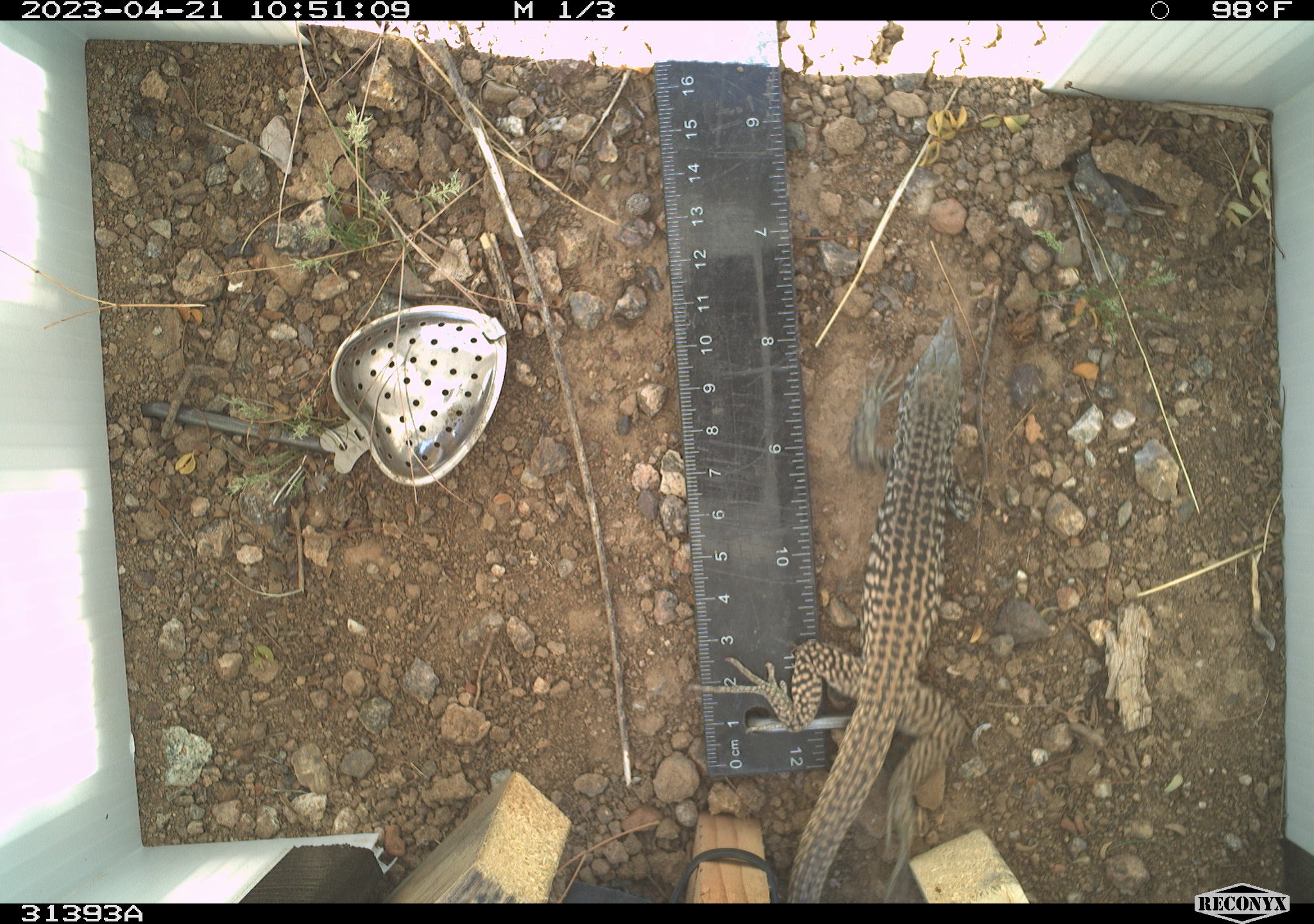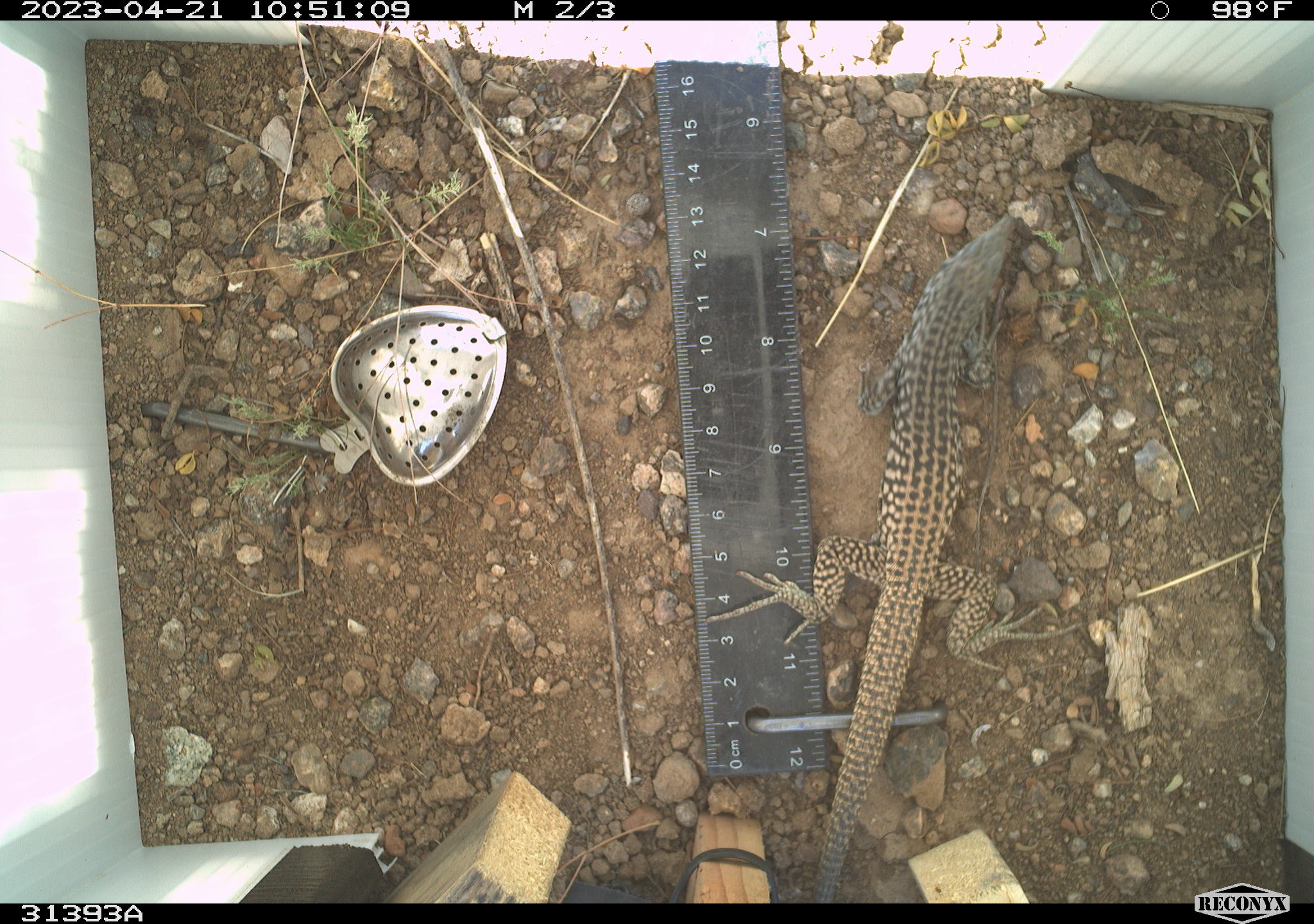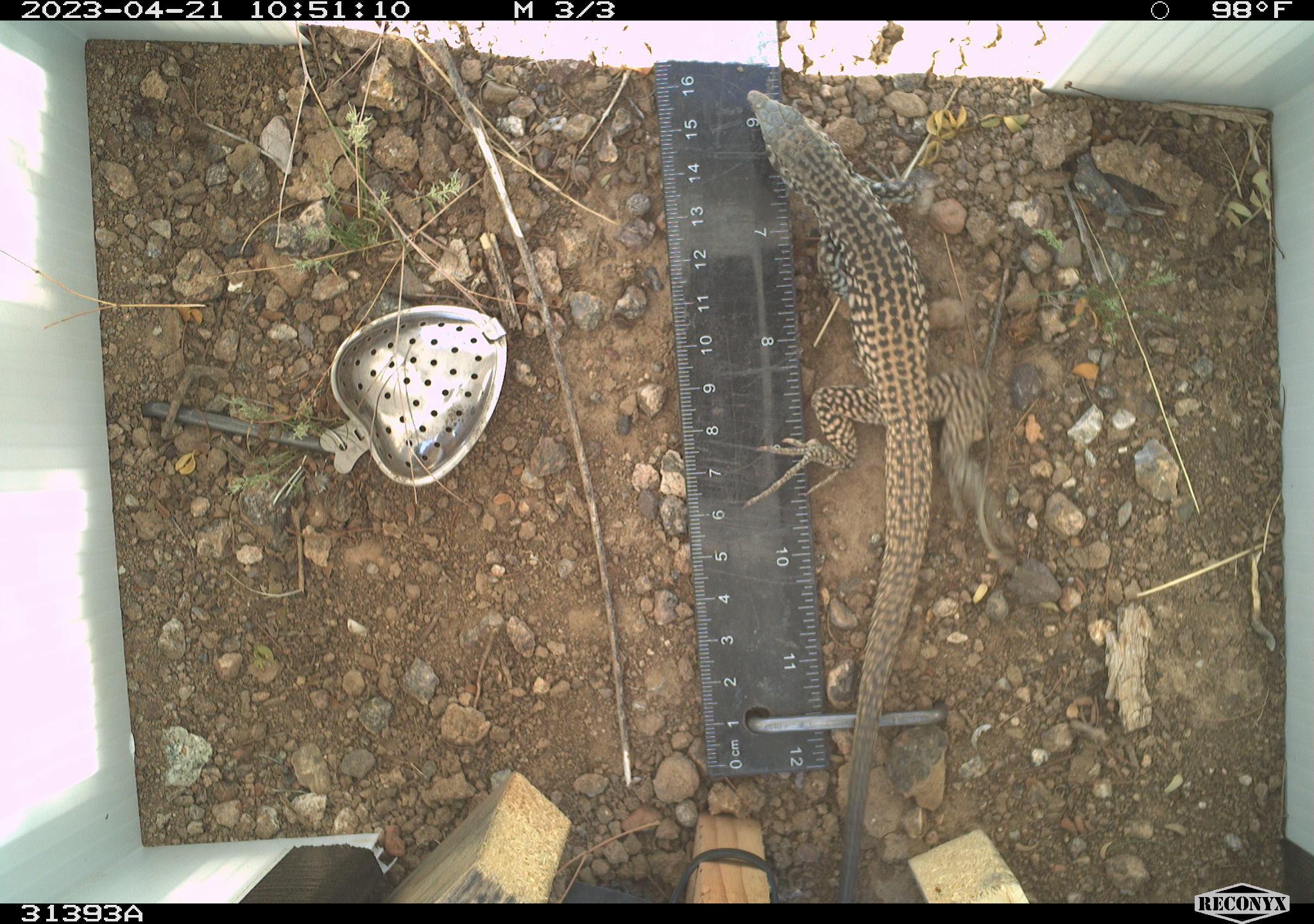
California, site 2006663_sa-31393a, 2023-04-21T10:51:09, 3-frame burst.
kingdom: Animalia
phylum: Chordata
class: Reptilia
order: Squamata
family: Teiidae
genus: Aspidoscelis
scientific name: Aspidoscelis tigris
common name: western whiptail